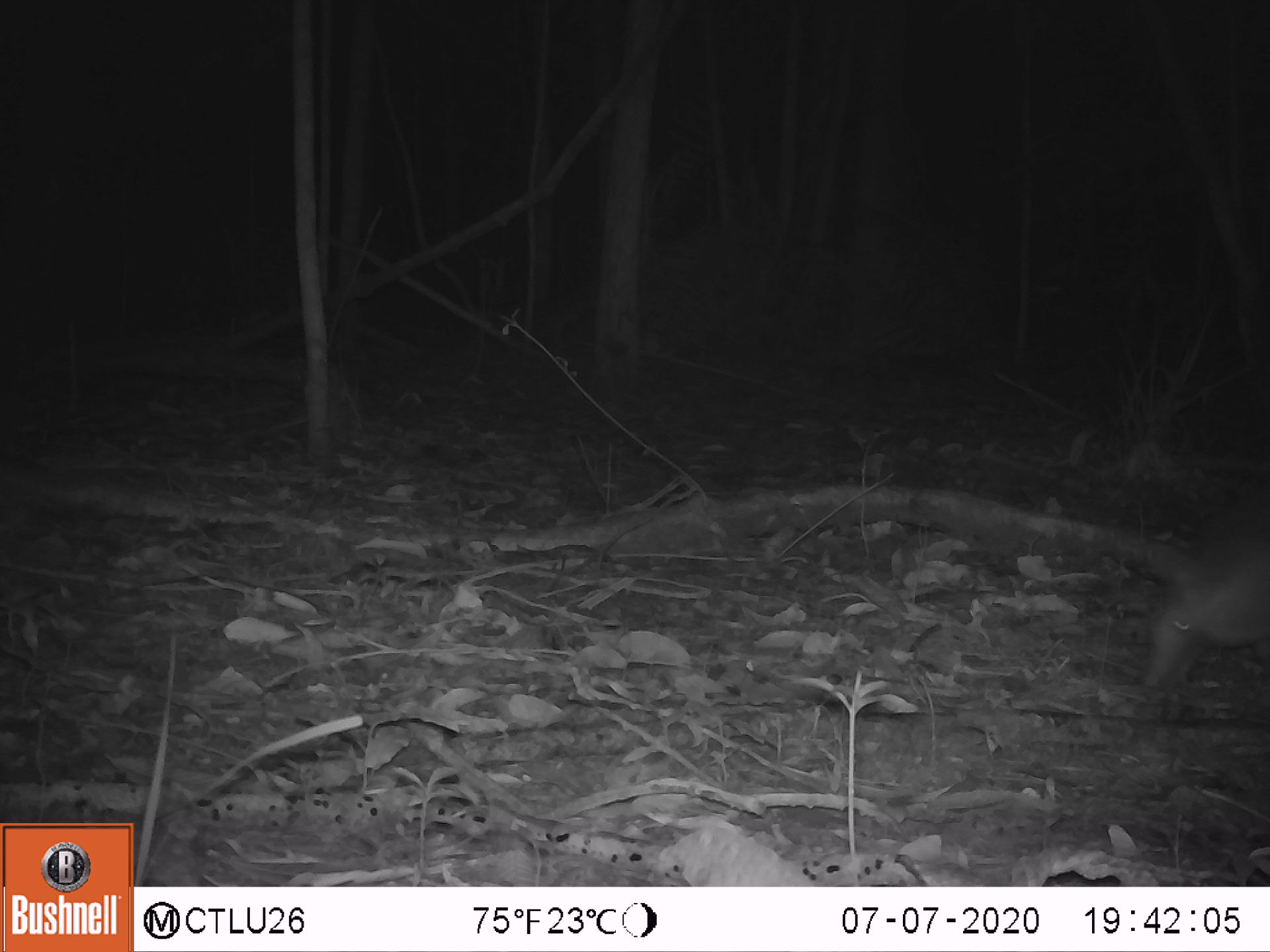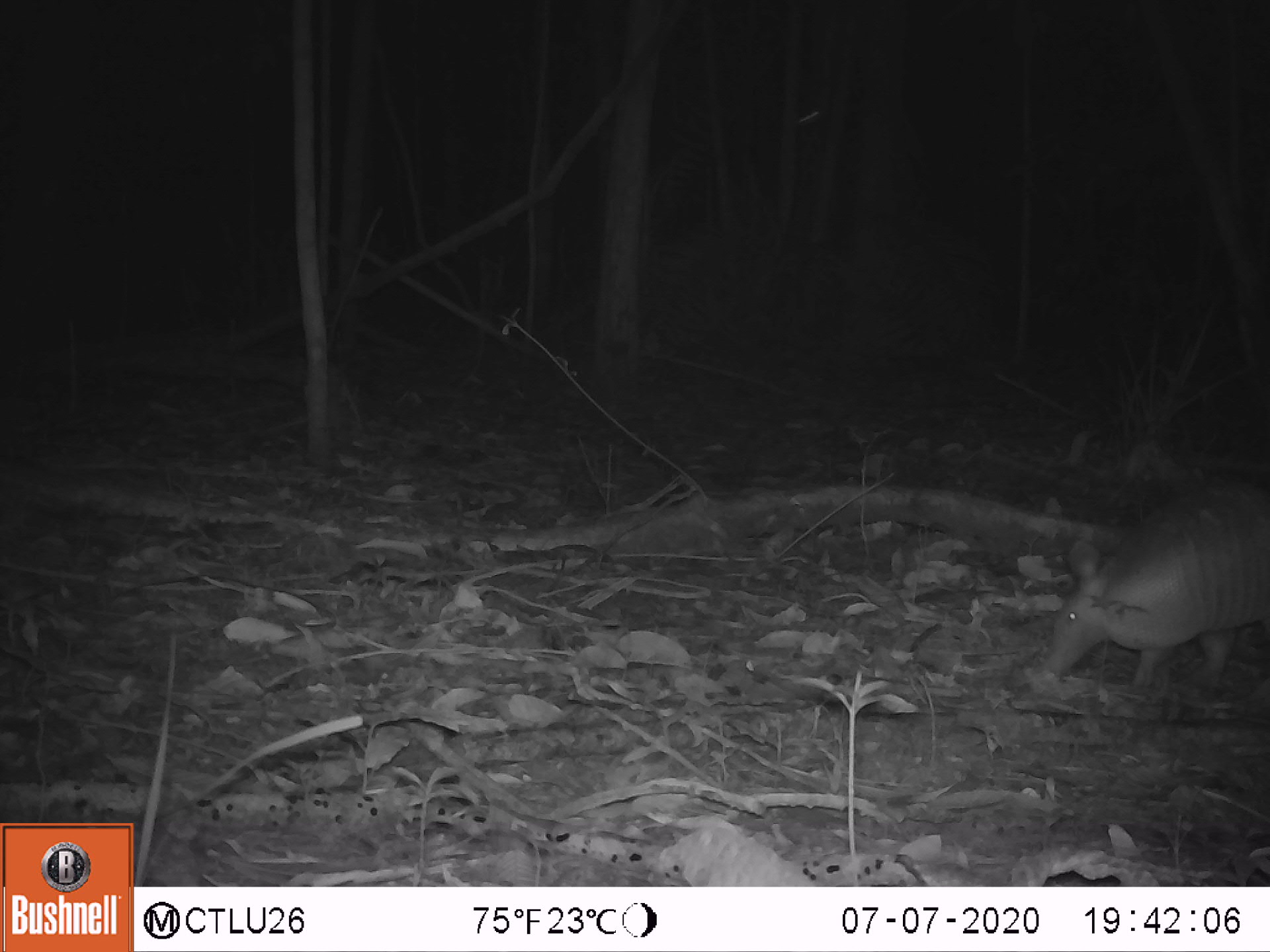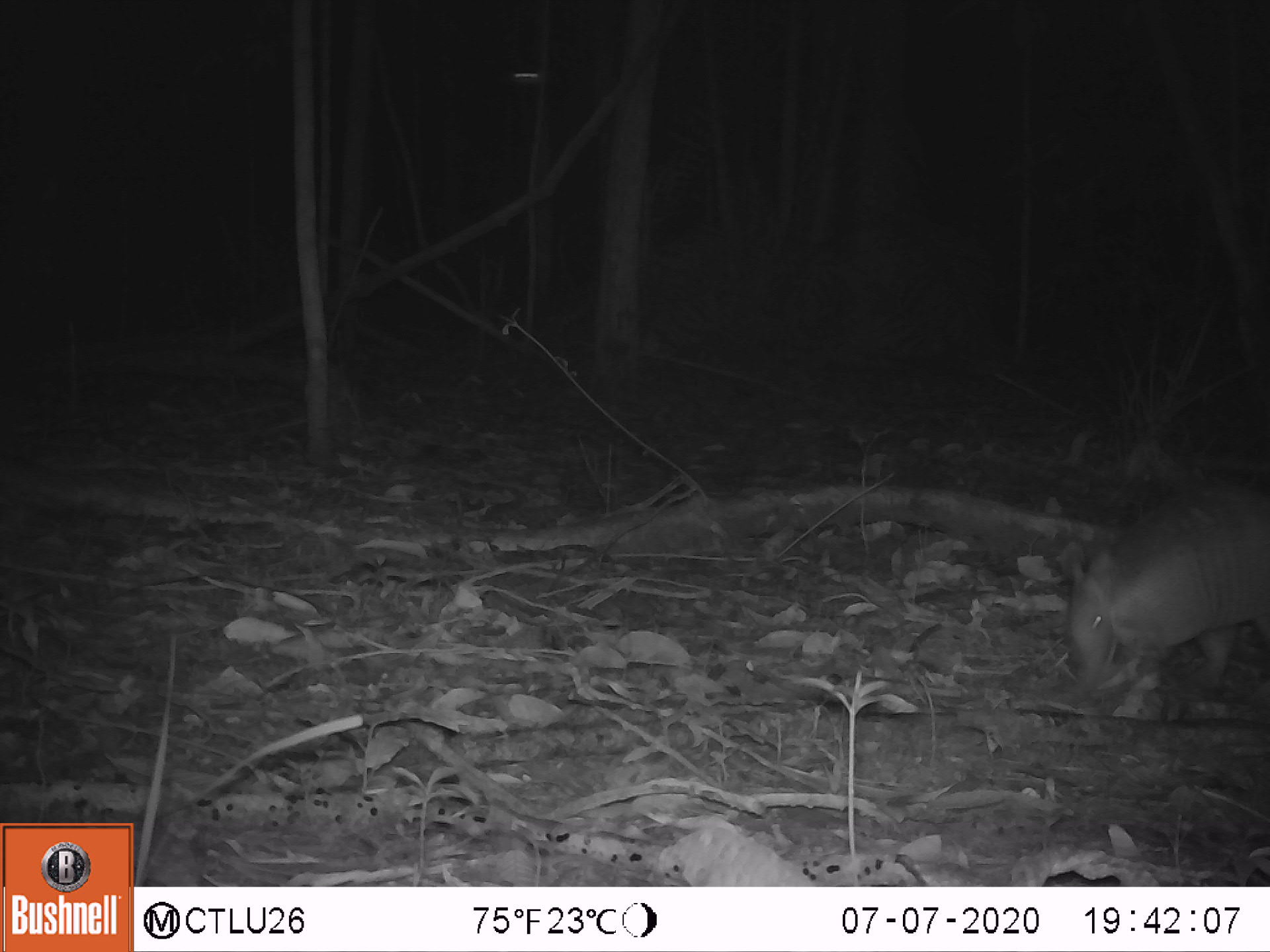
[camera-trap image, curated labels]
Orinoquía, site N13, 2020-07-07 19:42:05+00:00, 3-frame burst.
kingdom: Animalia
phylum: Chordata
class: Mammalia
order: Cingulata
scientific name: Cingulata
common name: armadillo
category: unknown armadillo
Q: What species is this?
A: Unknown armadillo (armadillo) (Cingulata).